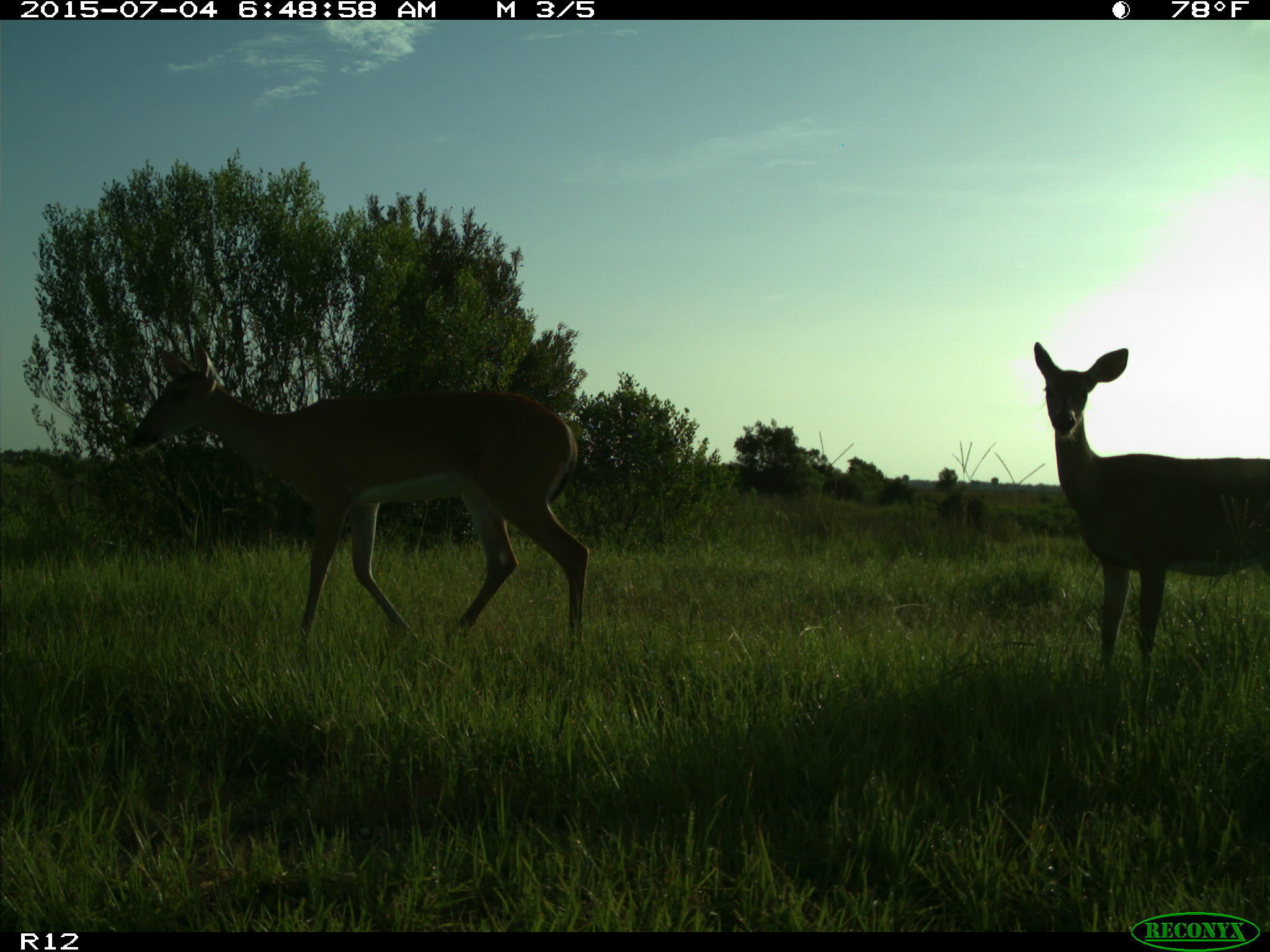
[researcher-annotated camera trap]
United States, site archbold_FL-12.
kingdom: Animalia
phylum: Chordata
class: Mammalia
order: Artiodactyla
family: Cervidae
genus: Odocoileus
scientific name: Odocoileus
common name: deer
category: unidentified deer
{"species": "unidentified deer (deer) (Odocoileus)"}